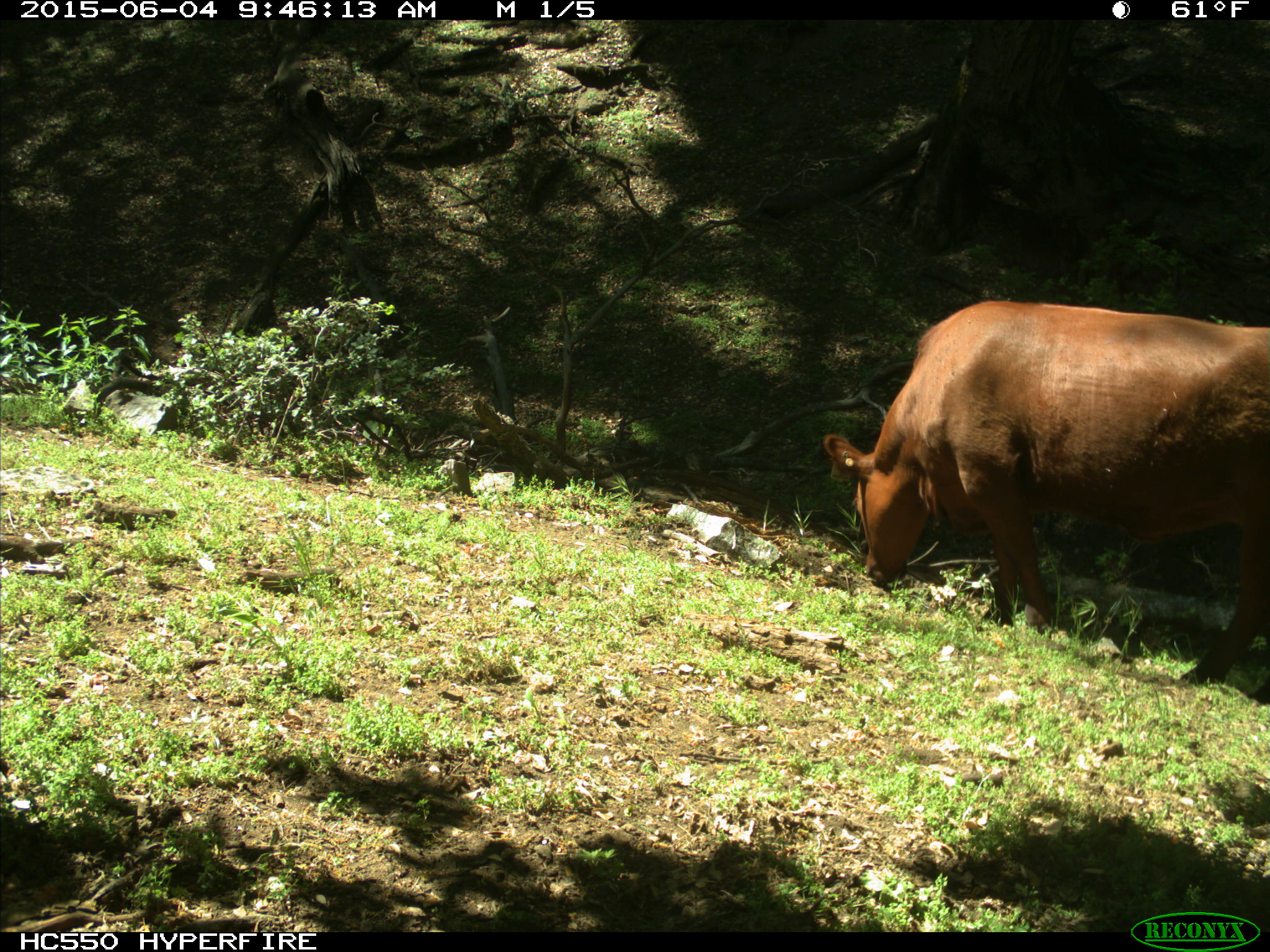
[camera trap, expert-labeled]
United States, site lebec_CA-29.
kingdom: Animalia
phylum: Chordata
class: Mammalia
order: Artiodactyla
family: Bovidae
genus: Bos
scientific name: Bos taurus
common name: domestic cow